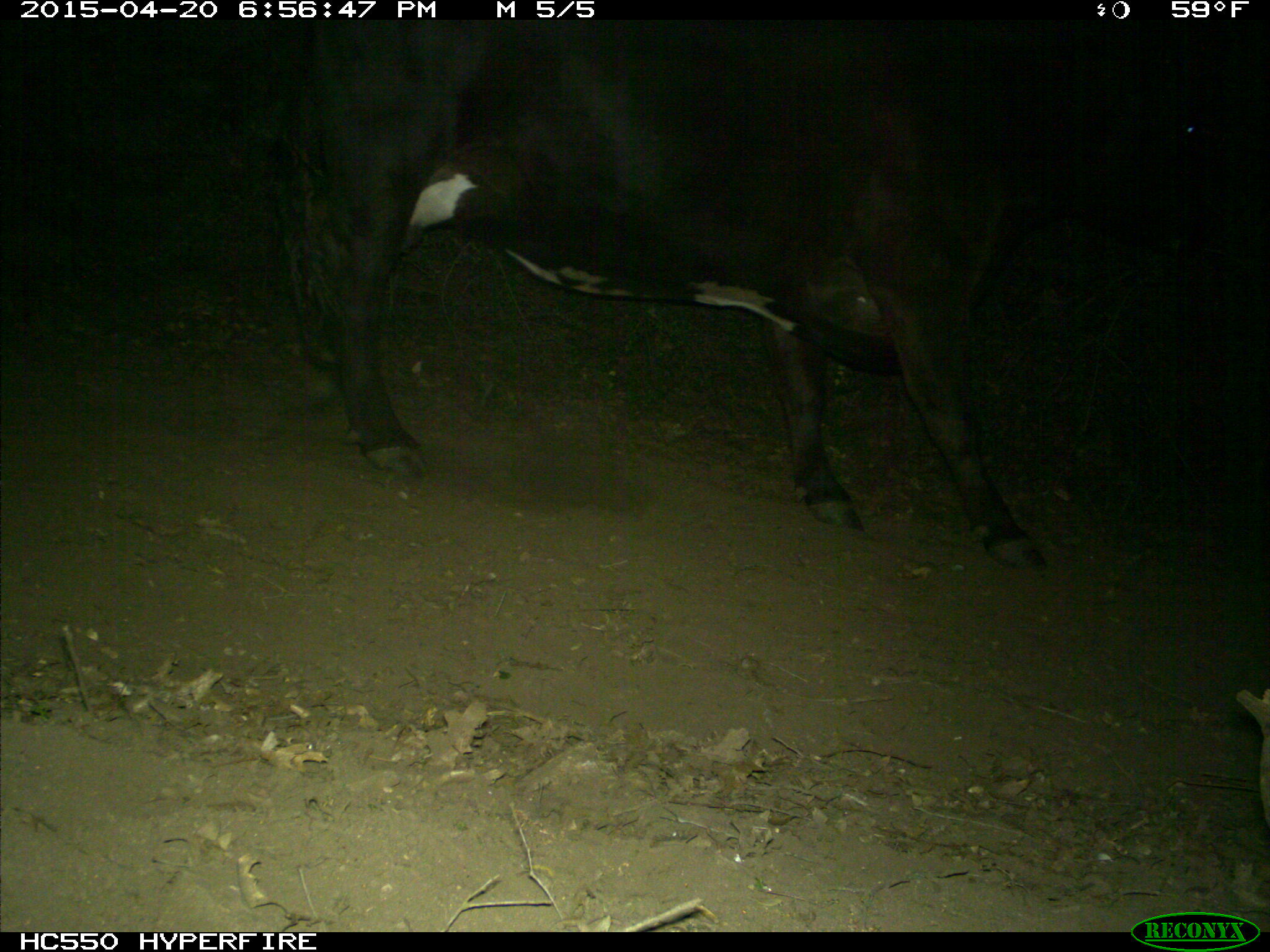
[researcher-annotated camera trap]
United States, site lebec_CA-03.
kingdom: Animalia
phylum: Chordata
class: Mammalia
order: Artiodactyla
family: Bovidae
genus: Bos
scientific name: Bos taurus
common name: domestic cow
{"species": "Bos taurus (domestic cow)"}